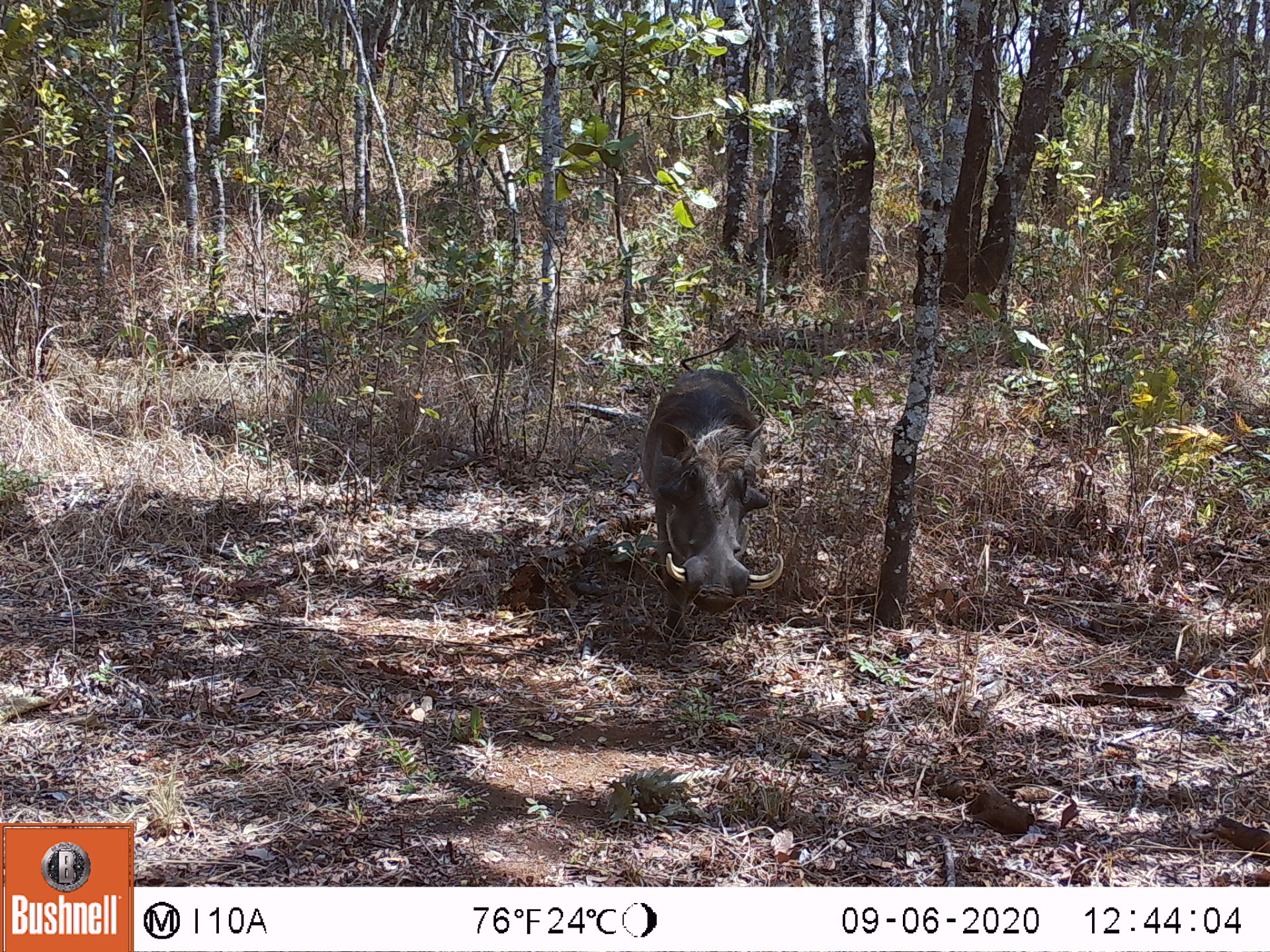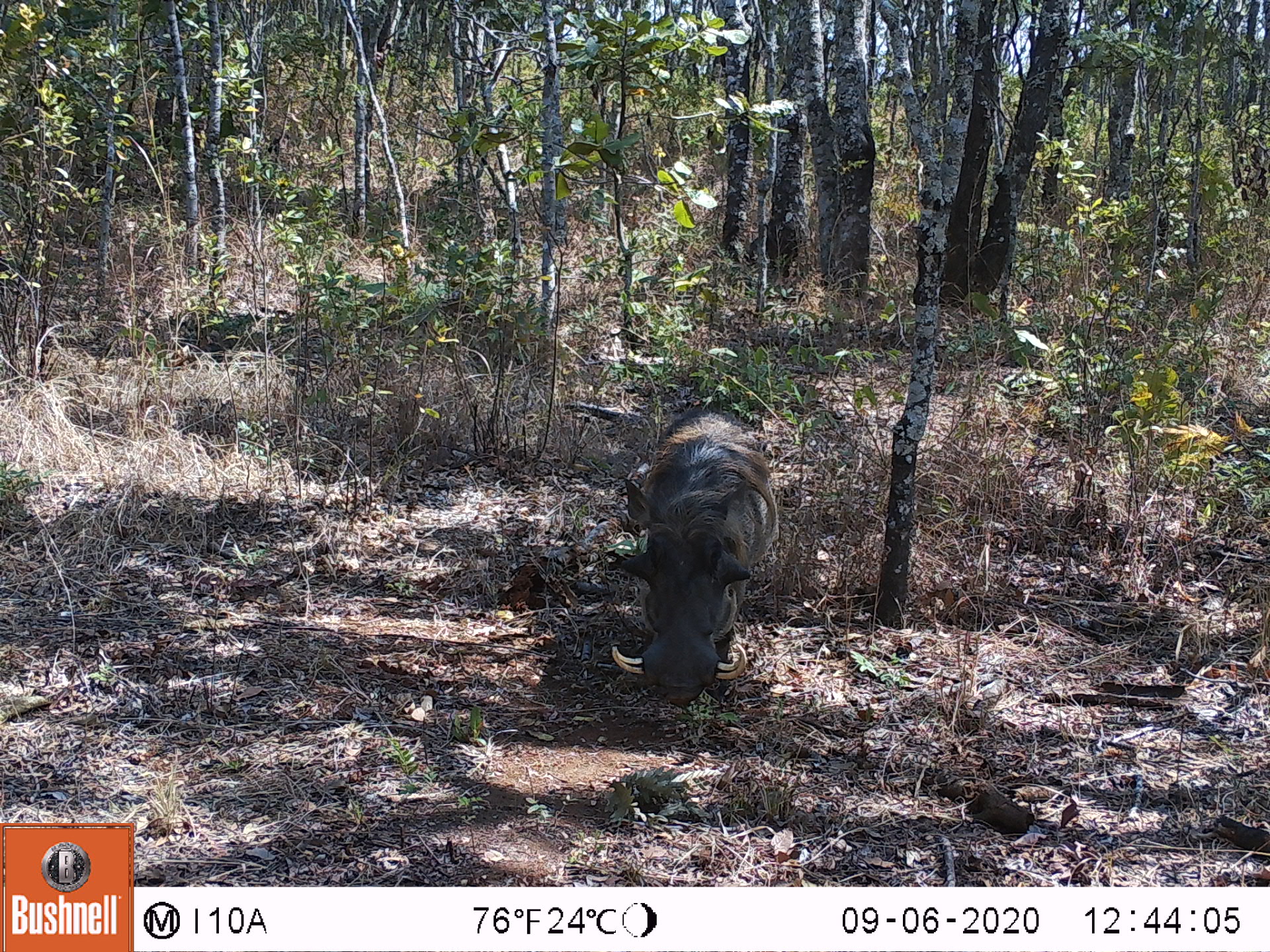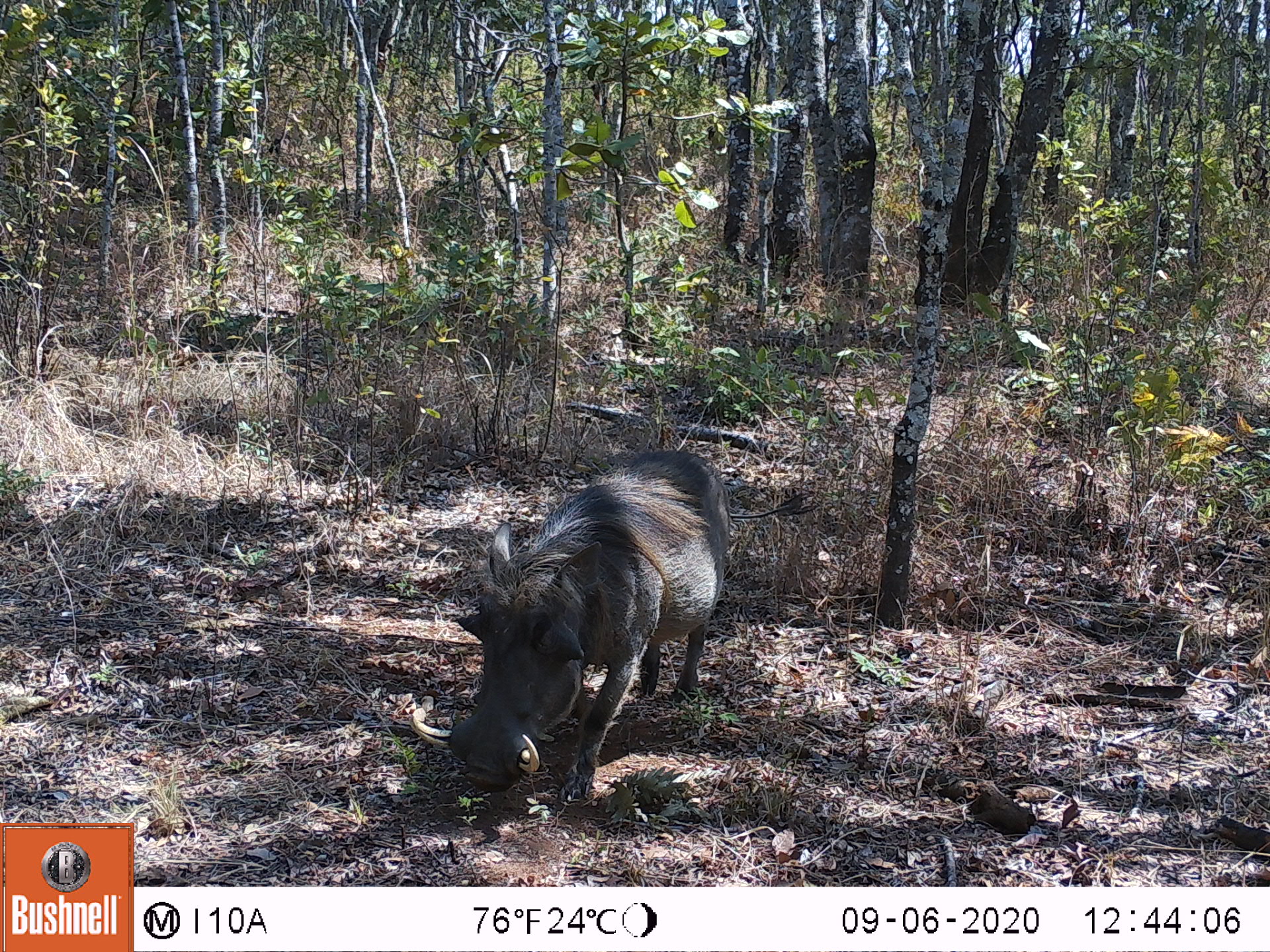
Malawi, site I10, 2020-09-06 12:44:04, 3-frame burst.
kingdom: Animalia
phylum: Chordata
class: Mammalia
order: Artiodactyla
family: Suidae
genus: Phacochoerus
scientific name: Phacochoerus africanus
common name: common warthog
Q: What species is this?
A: Common warthog (Phacochoerus africanus).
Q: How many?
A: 1.